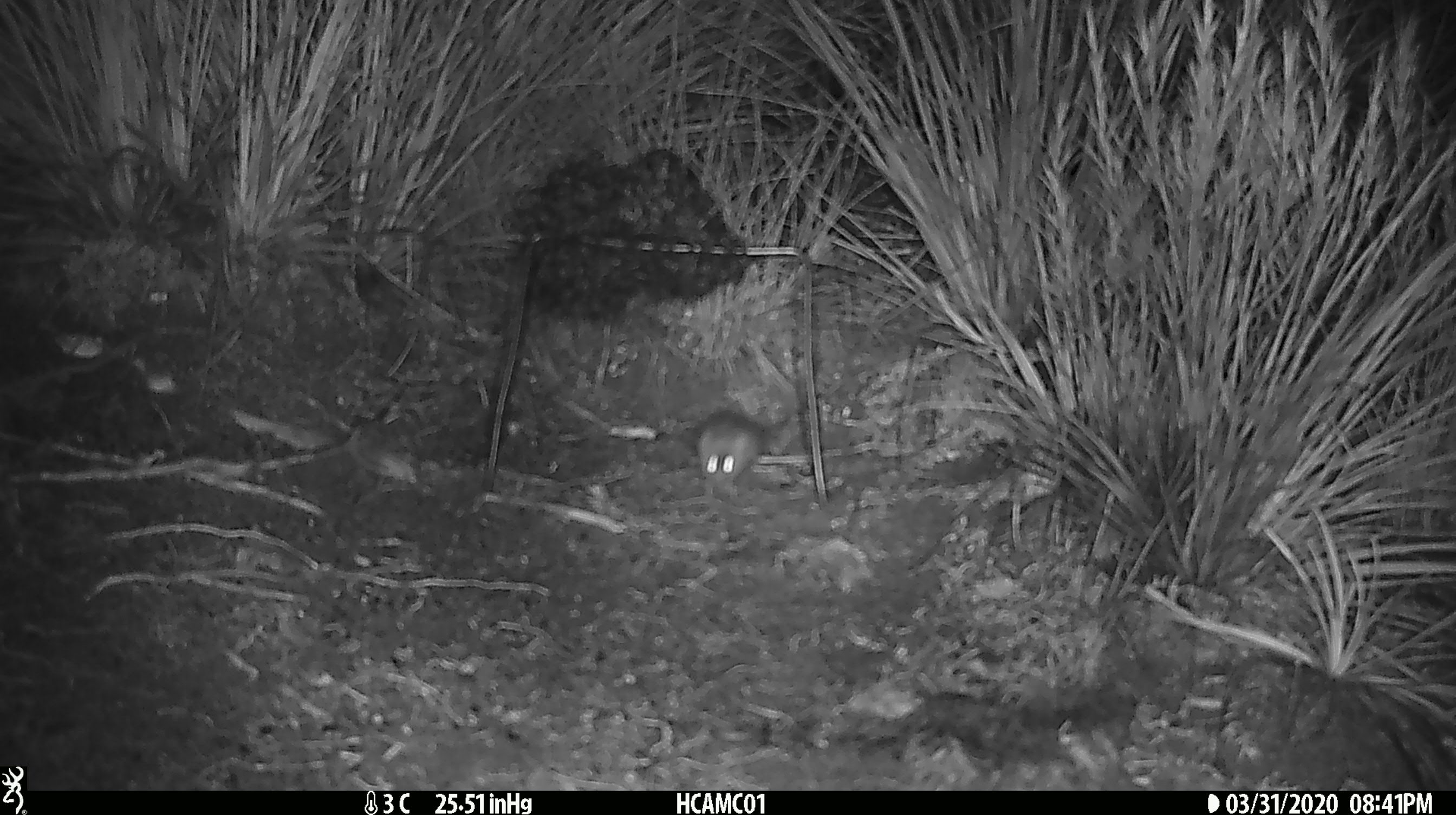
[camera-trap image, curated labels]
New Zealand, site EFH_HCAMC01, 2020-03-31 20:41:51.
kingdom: Animalia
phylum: Chordata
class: Mammalia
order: Rodentia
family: Muridae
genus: Mus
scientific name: Mus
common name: mouse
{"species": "mouse (Mus)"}